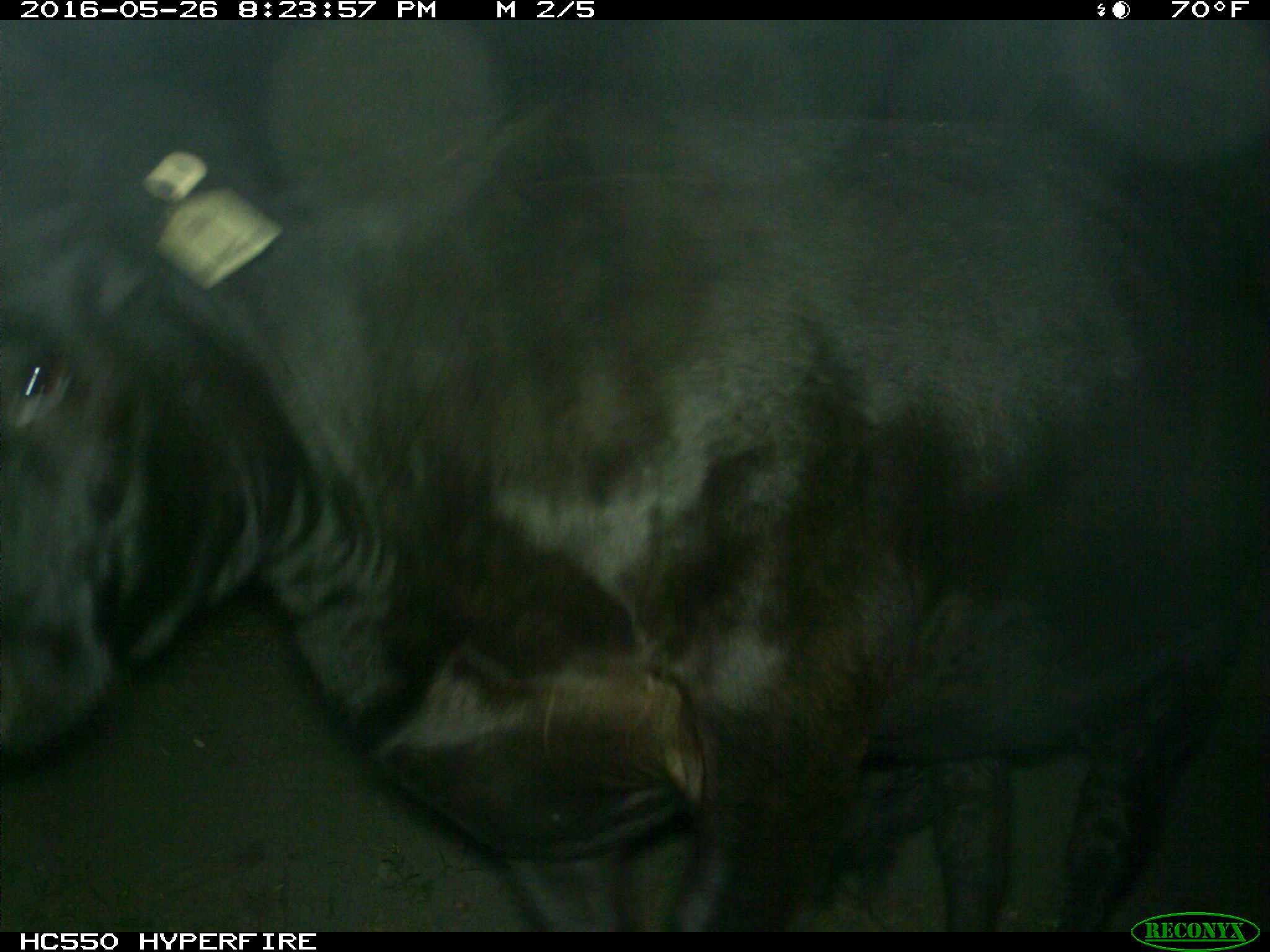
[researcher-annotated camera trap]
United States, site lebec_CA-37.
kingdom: Animalia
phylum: Chordata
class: Mammalia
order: Artiodactyla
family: Bovidae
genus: Bos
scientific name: Bos taurus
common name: domestic cow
Bos taurus (domestic cow).